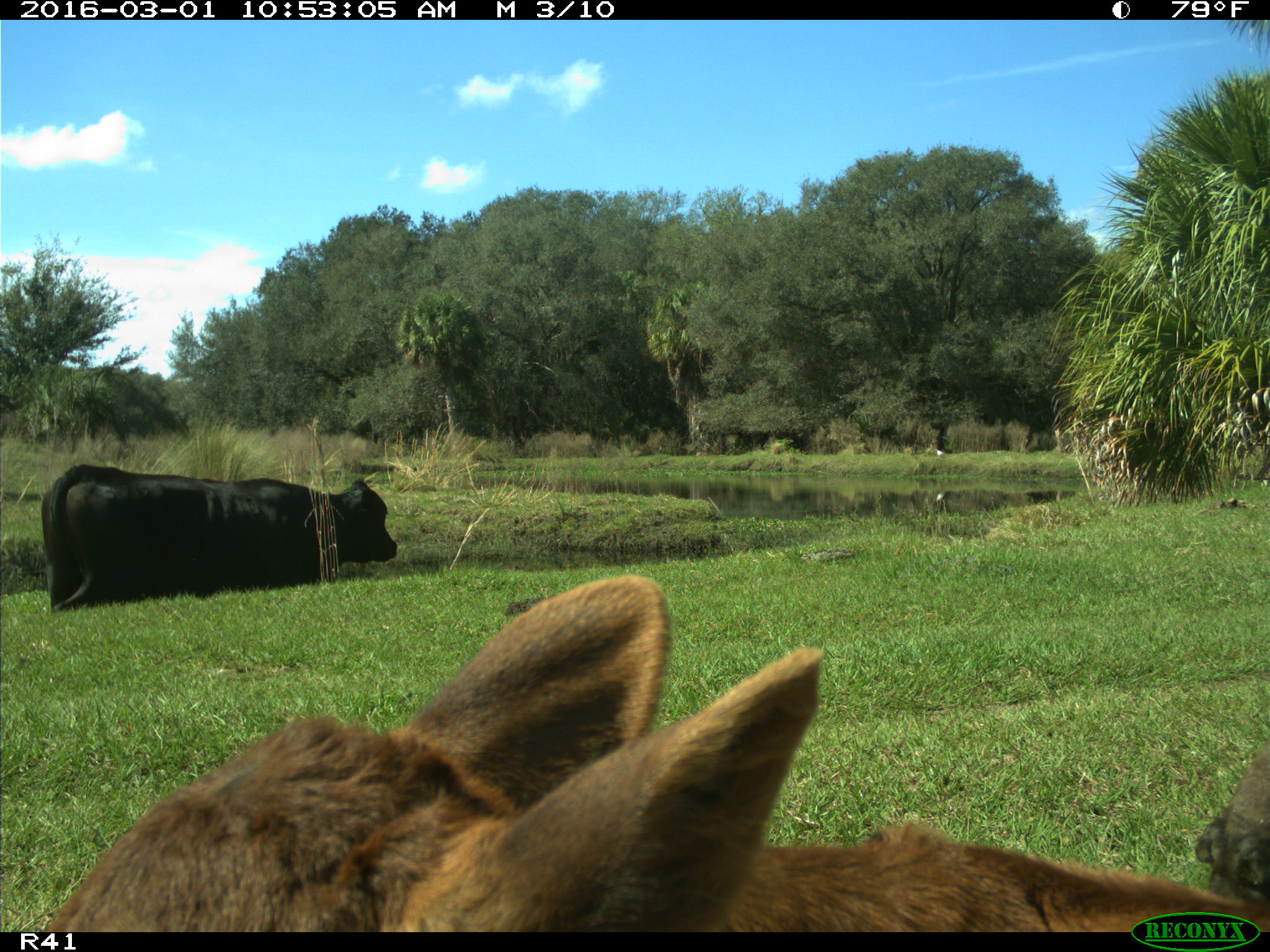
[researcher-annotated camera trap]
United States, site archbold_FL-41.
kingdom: Animalia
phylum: Chordata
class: Mammalia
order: Artiodactyla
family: Bovidae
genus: Bos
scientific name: Bos taurus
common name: domestic cow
Bos taurus (domestic cow).